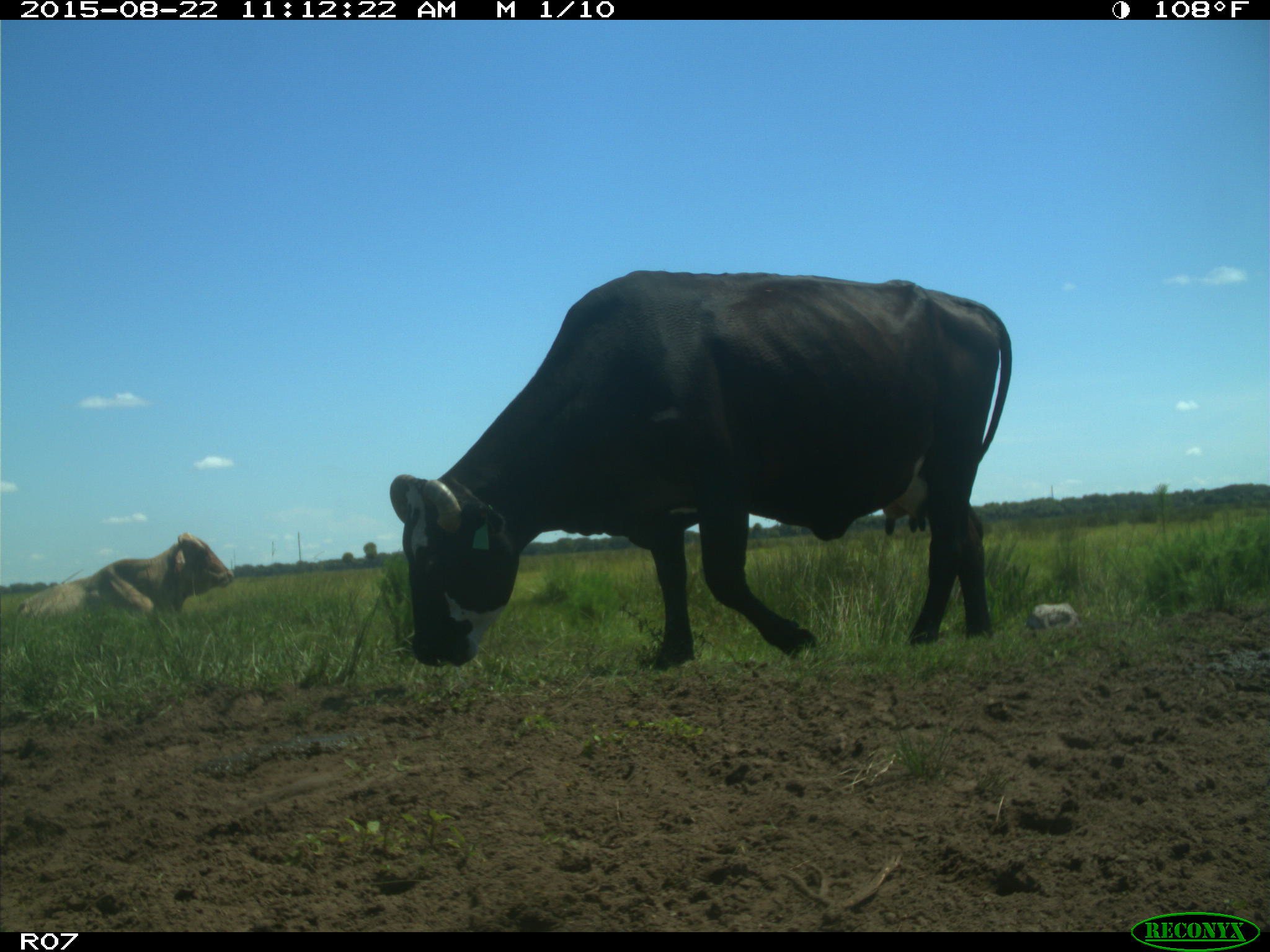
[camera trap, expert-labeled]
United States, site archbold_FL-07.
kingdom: Animalia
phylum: Chordata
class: Mammalia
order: Artiodactyla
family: Bovidae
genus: Bos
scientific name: Bos taurus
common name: domestic cow